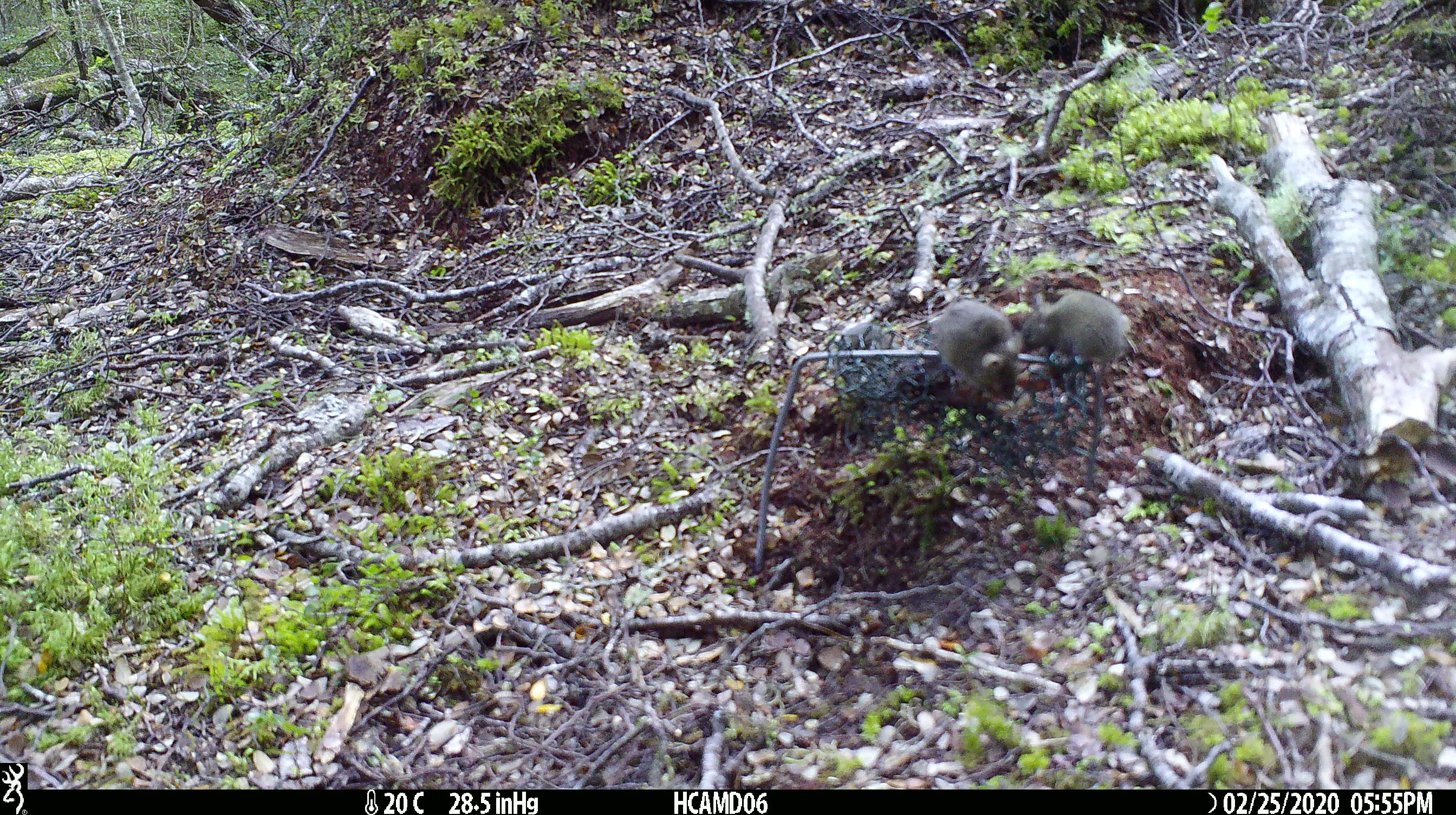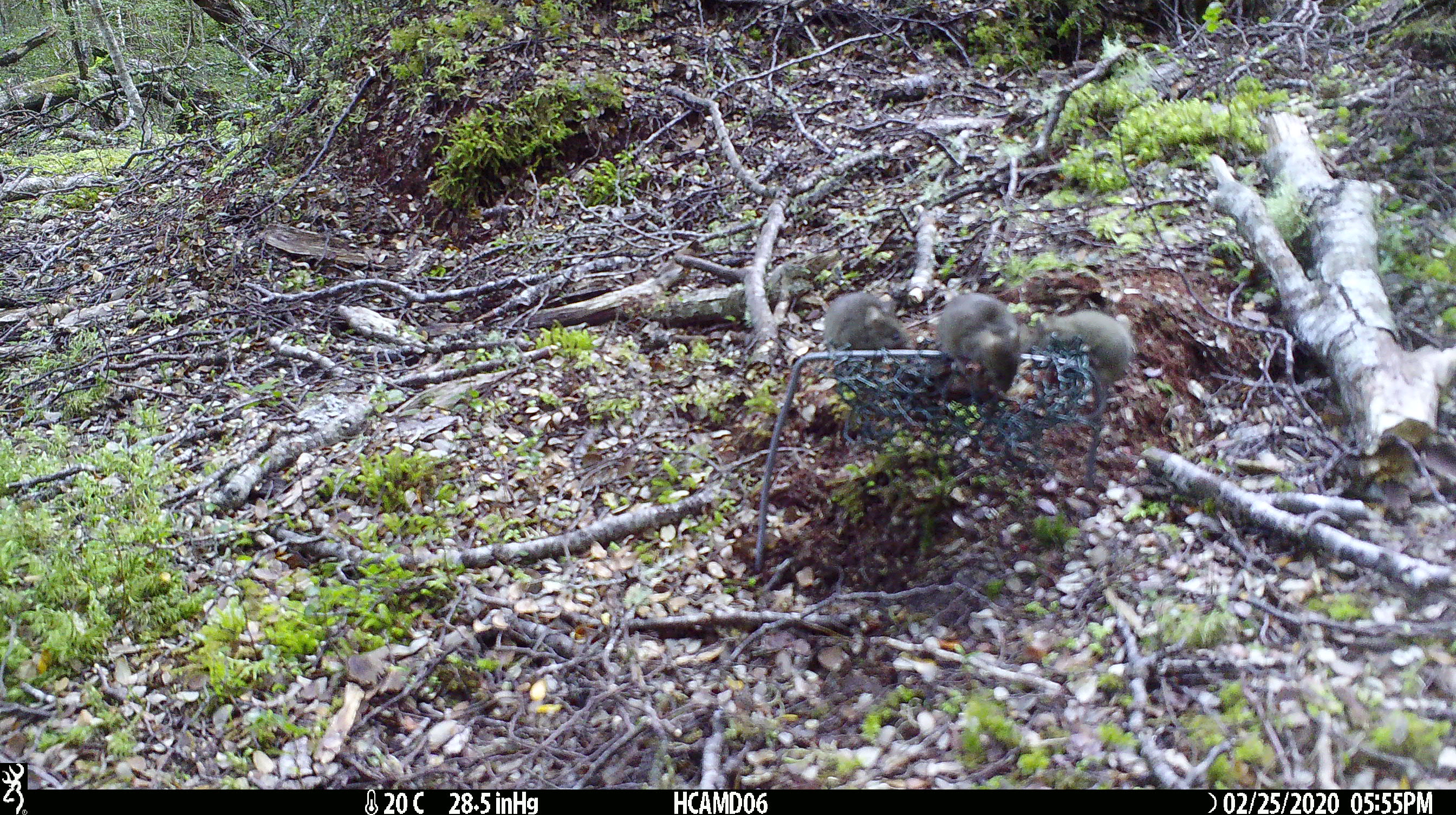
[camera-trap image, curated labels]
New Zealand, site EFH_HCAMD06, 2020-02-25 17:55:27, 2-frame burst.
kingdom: Animalia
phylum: Chordata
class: Mammalia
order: Rodentia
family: Muridae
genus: Mus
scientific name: Mus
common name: mouse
Mouse (Mus).